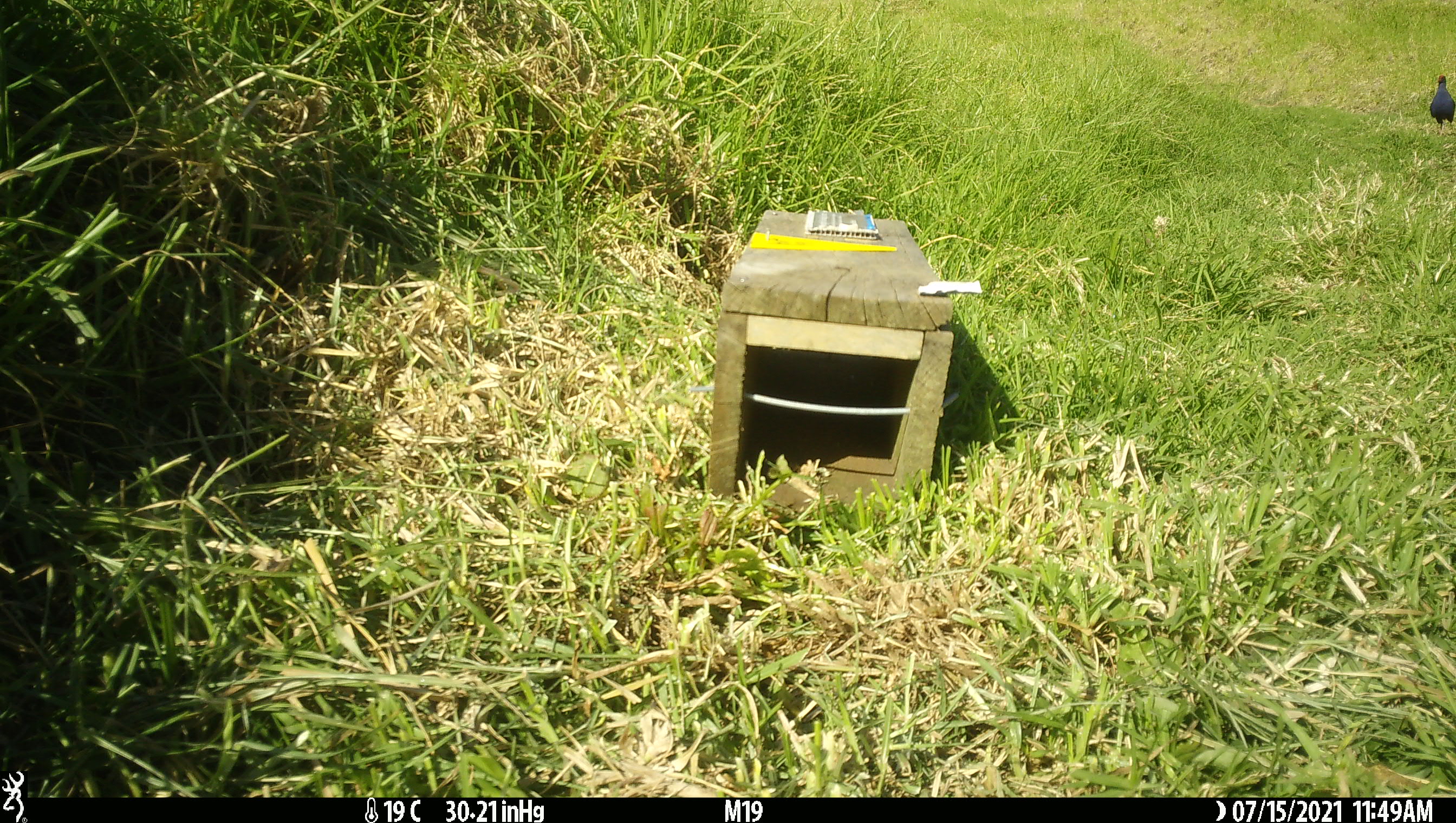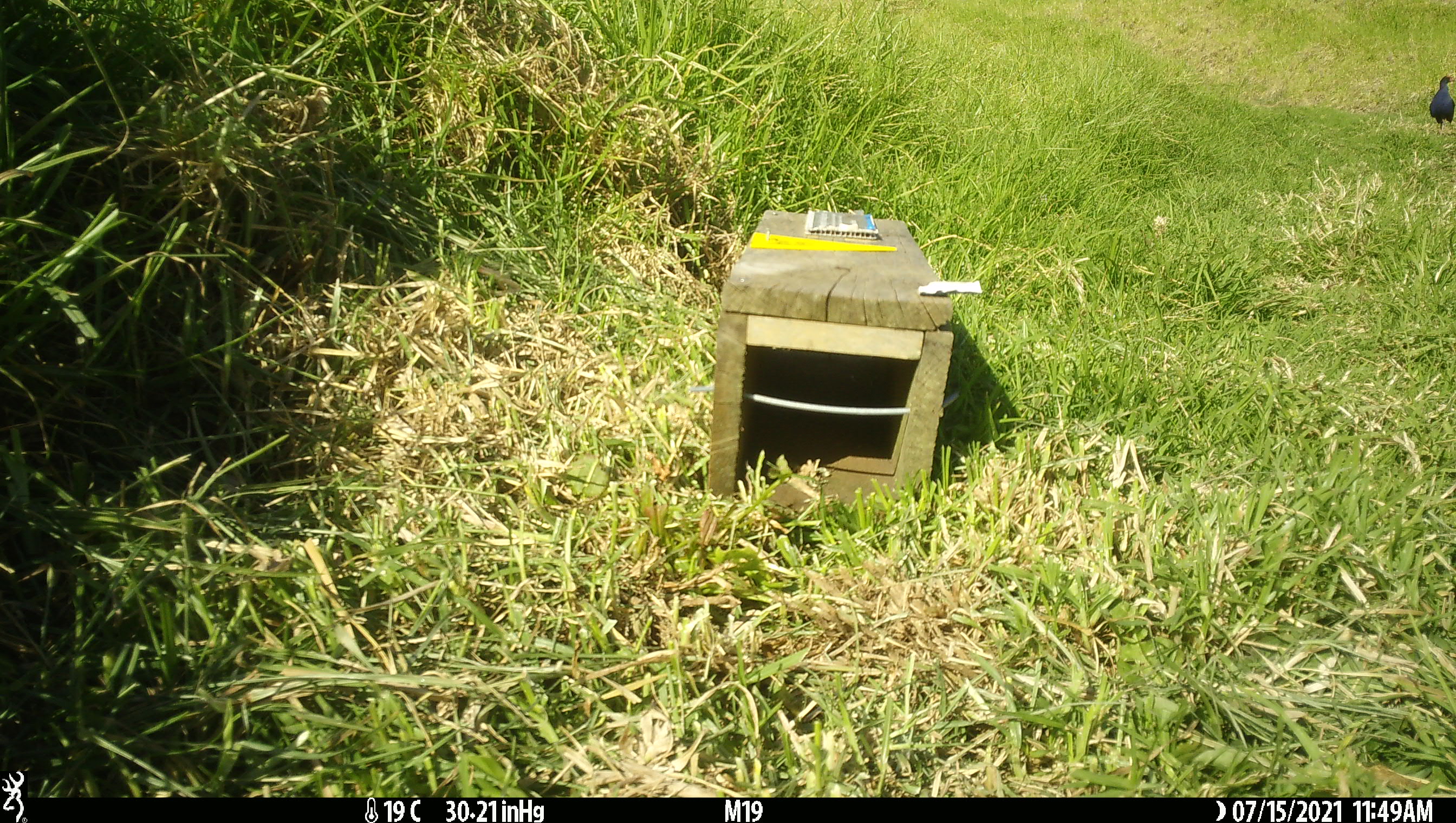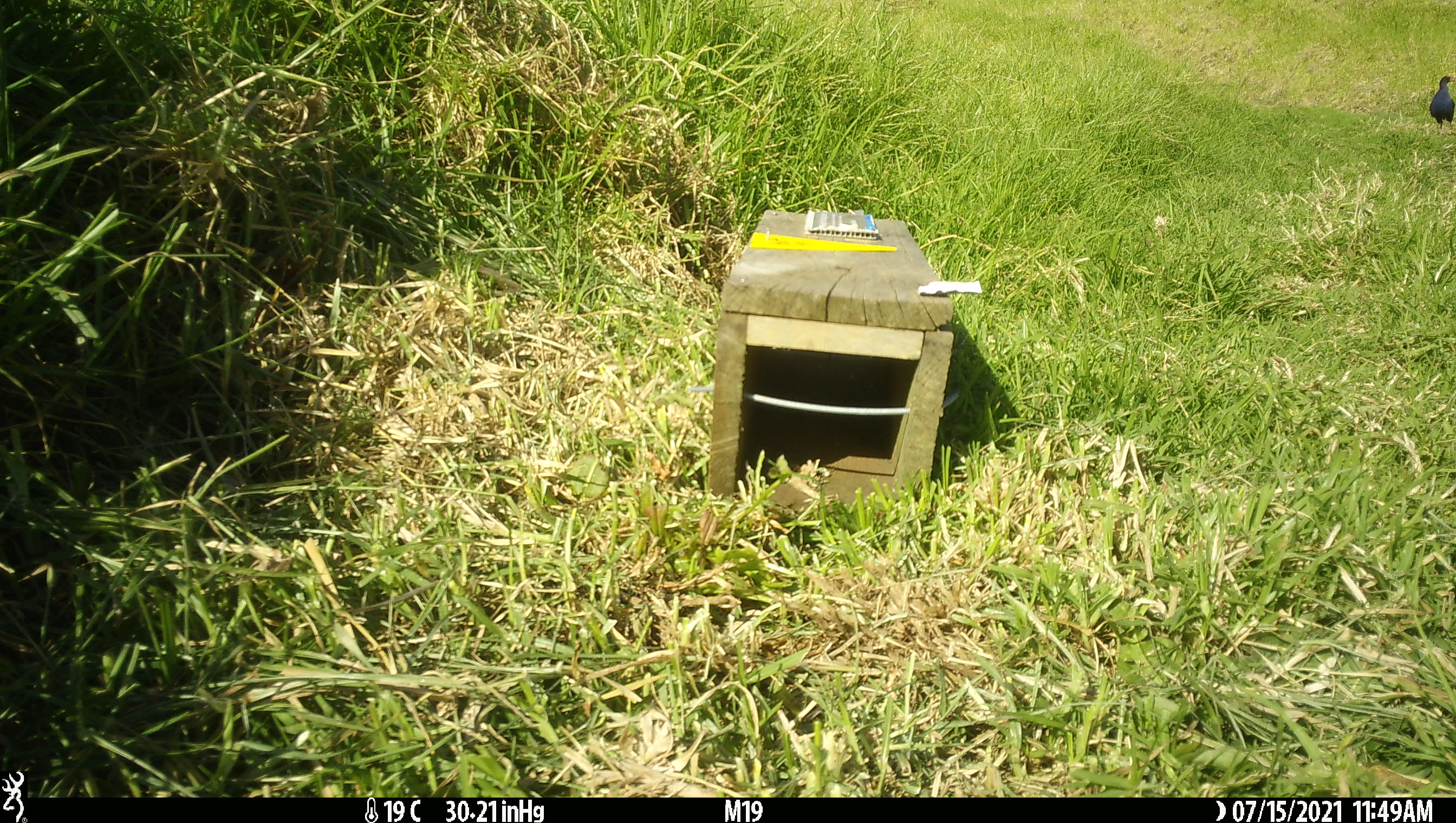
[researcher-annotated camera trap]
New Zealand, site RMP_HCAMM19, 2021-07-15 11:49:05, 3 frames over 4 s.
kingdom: Animalia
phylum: Chordata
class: Aves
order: Gruiformes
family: Rallidae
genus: Porphyrio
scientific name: Porphyrio melanotus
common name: australasian swamphen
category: pukeko